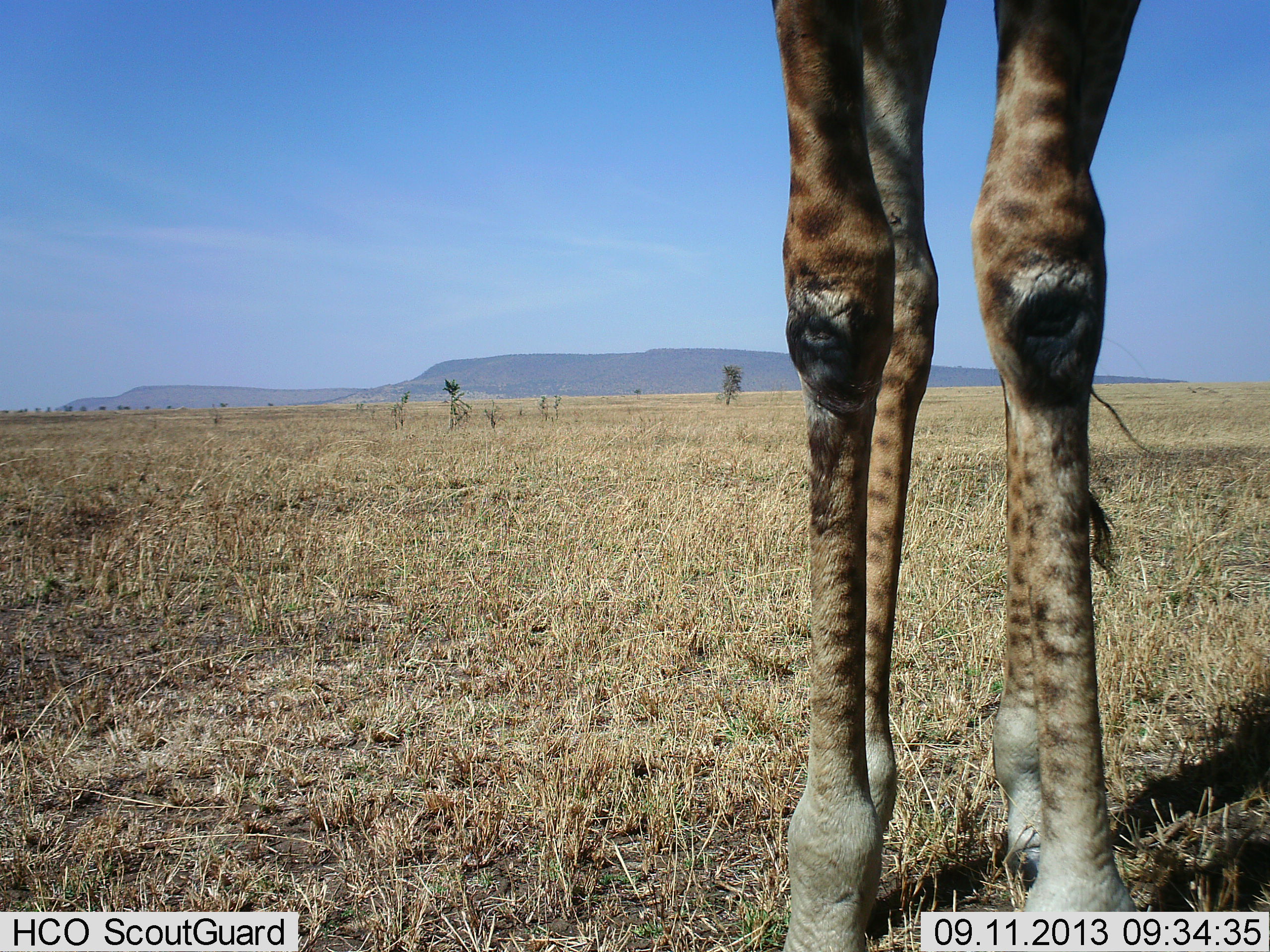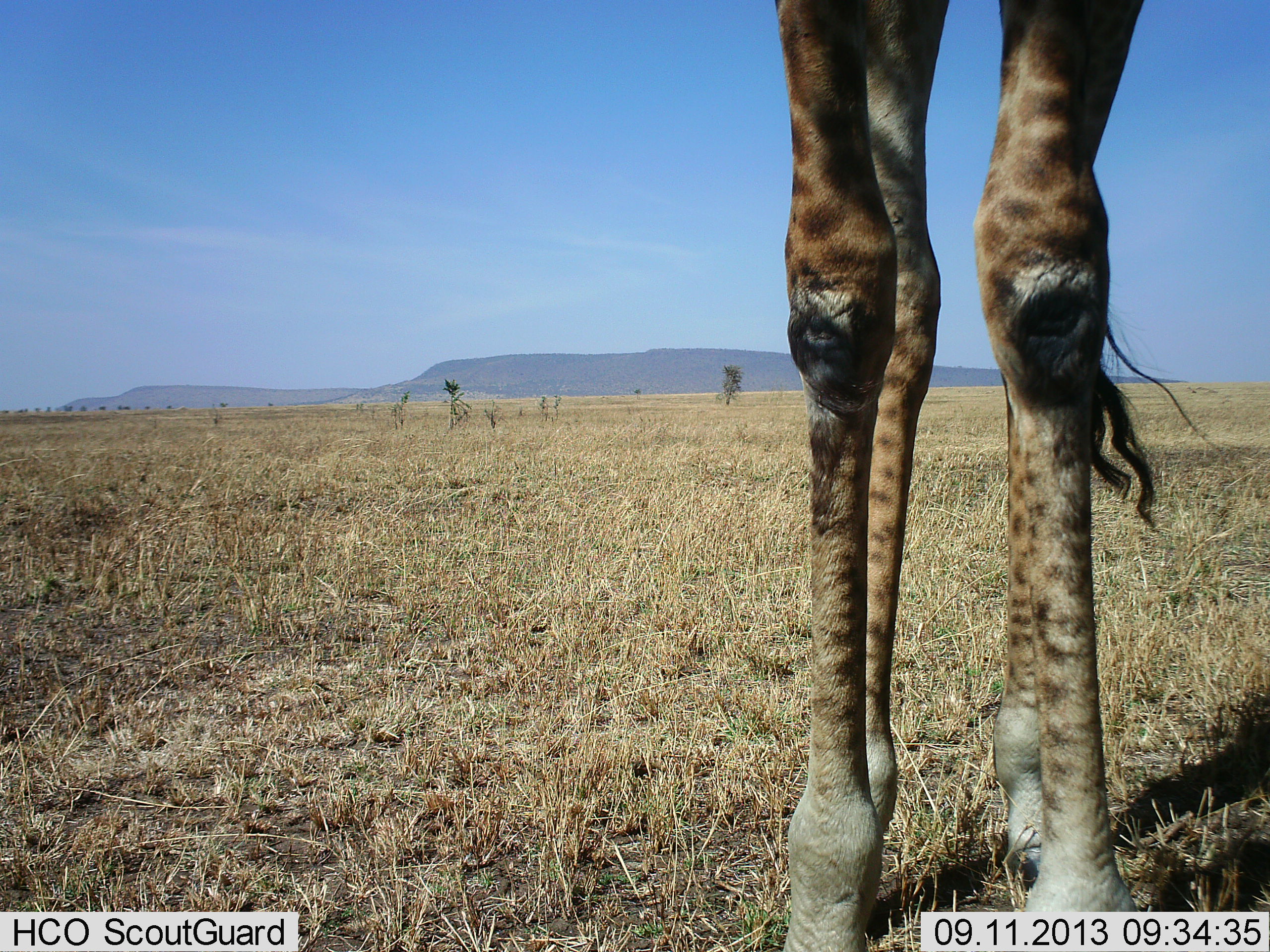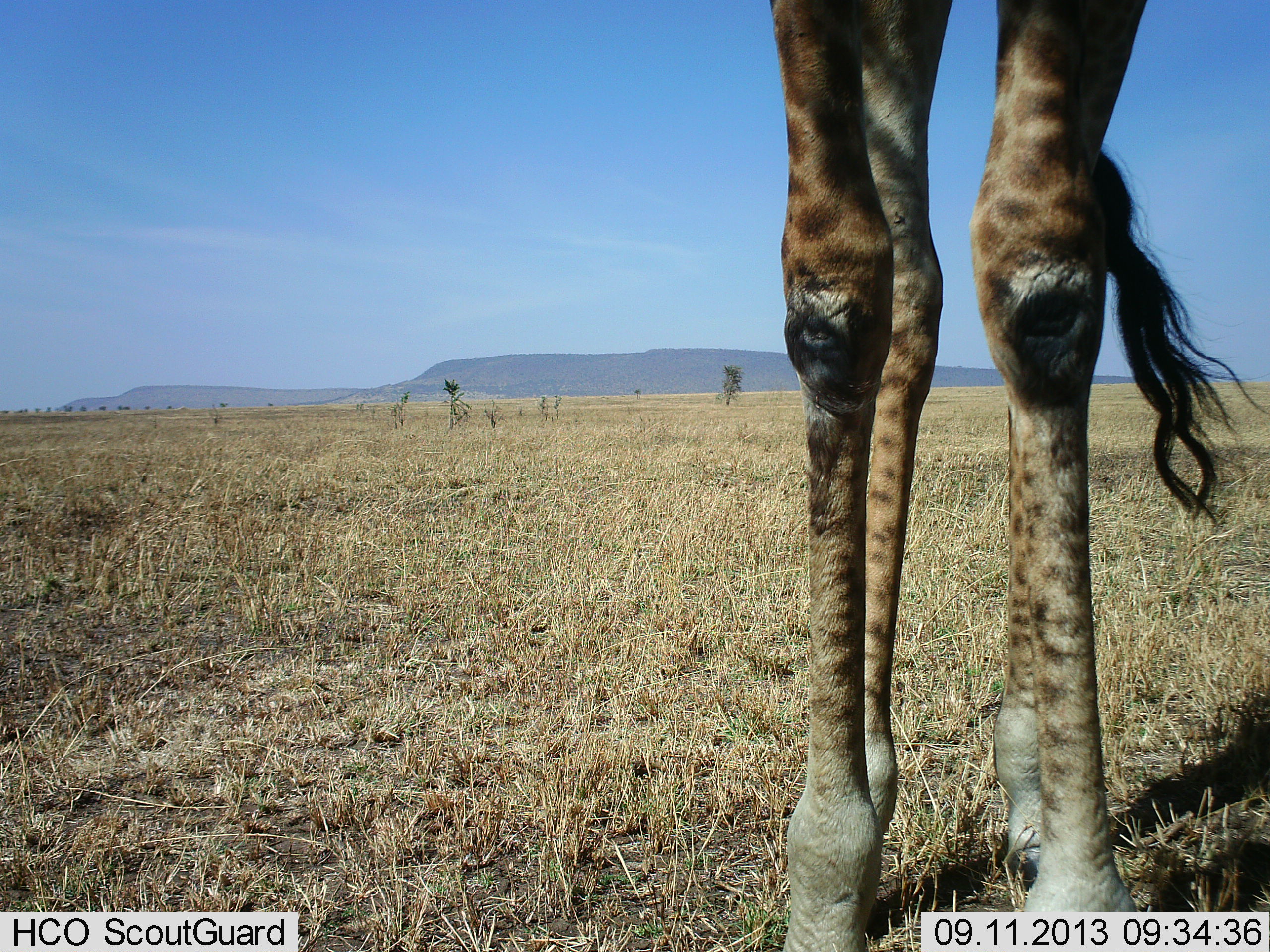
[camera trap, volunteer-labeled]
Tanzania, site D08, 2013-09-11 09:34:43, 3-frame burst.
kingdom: Animalia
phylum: Chordata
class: Mammalia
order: Artiodactyla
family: Giraffidae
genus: Giraffa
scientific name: Giraffa camelopardalis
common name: giraffe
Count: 1.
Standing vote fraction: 91%.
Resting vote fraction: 3%.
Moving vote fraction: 0%.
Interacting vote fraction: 6%.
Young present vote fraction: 0%.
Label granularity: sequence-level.